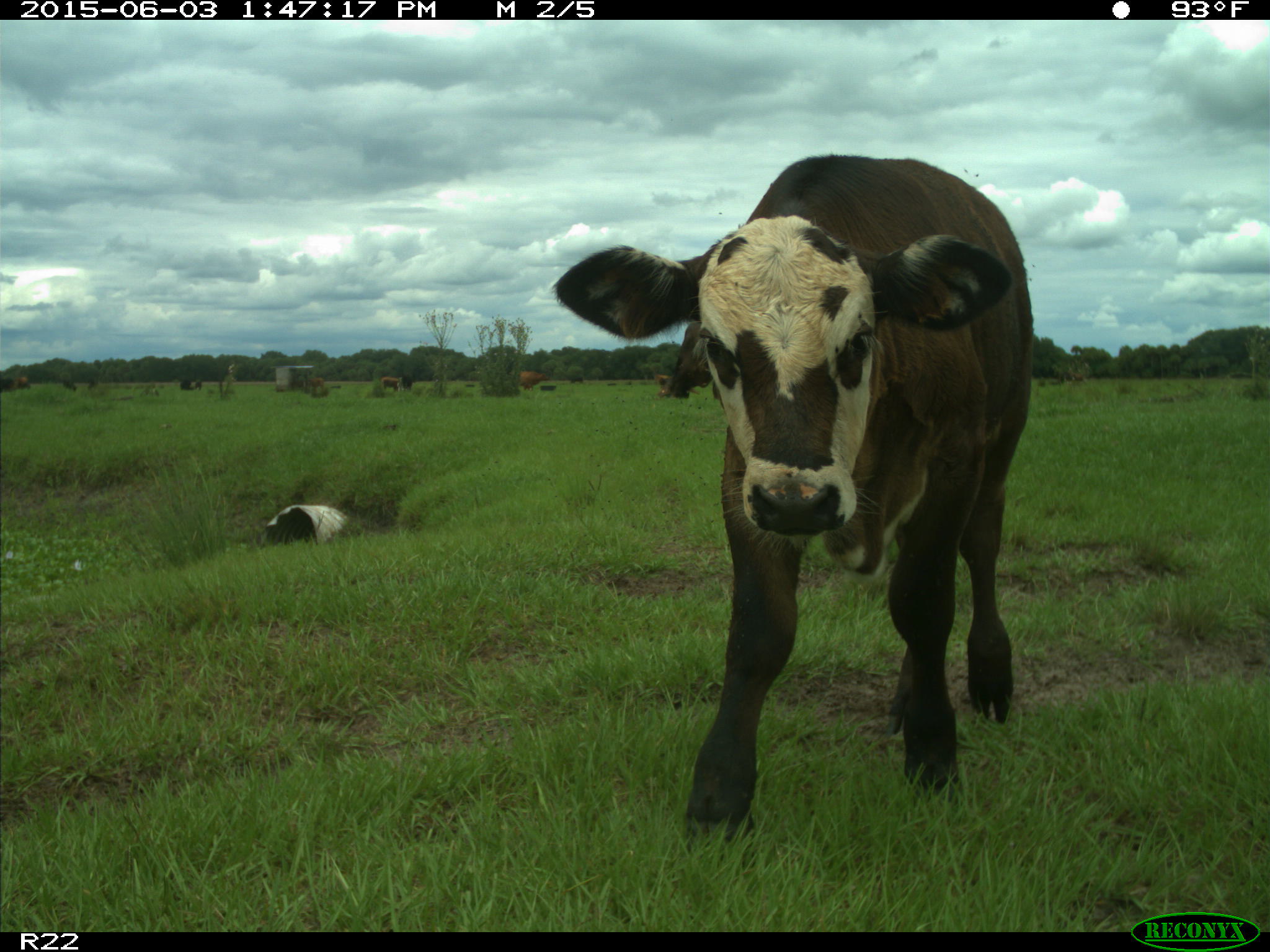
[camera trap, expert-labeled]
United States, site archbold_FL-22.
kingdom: Animalia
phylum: Chordata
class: Mammalia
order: Artiodactyla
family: Bovidae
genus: Bos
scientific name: Bos taurus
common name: domestic cow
Bos taurus (domestic cow).